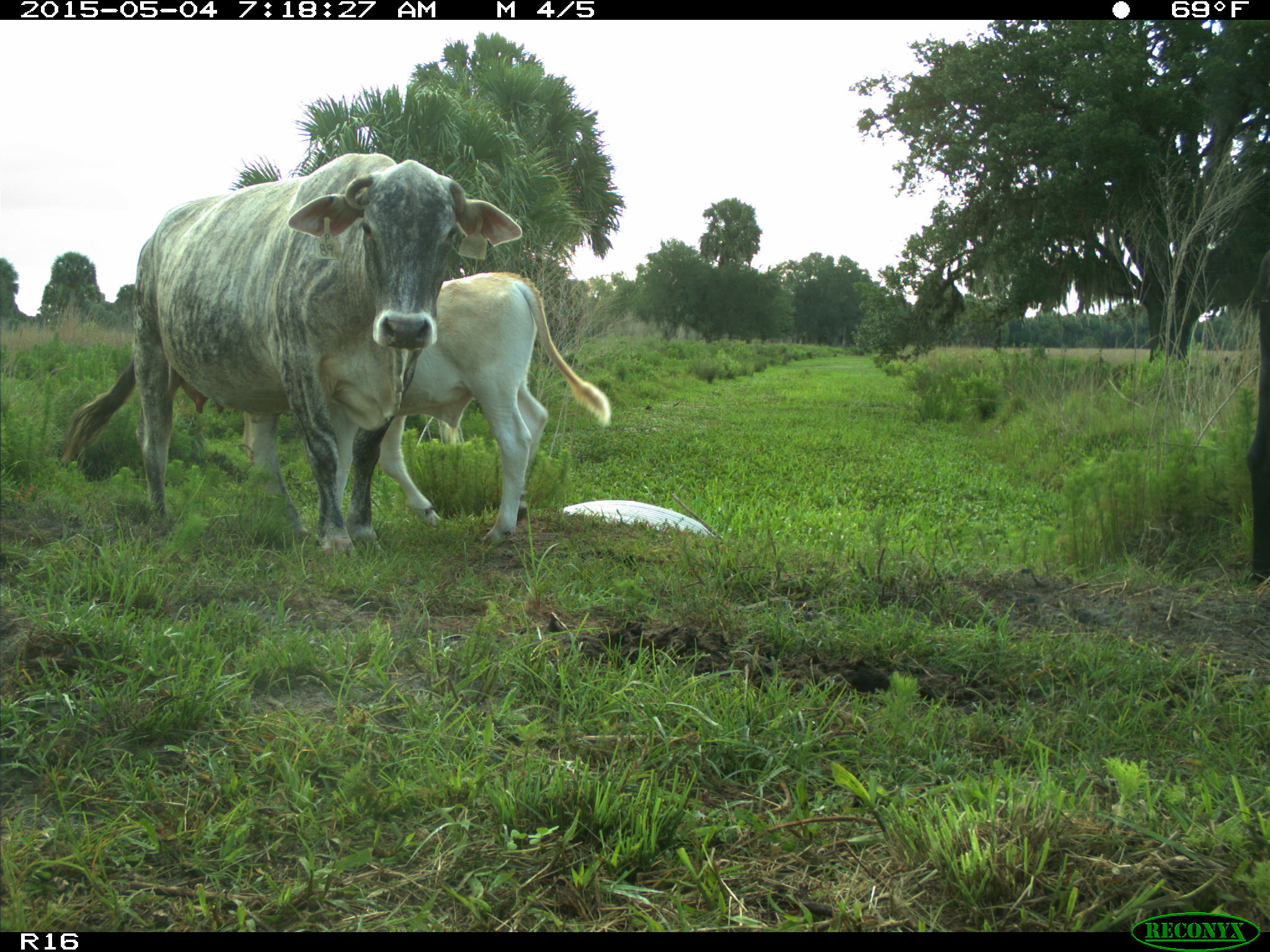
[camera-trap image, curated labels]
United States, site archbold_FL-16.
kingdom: Animalia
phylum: Chordata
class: Mammalia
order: Artiodactyla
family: Bovidae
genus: Bos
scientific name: Bos taurus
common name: domestic cow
Bos taurus (domestic cow).